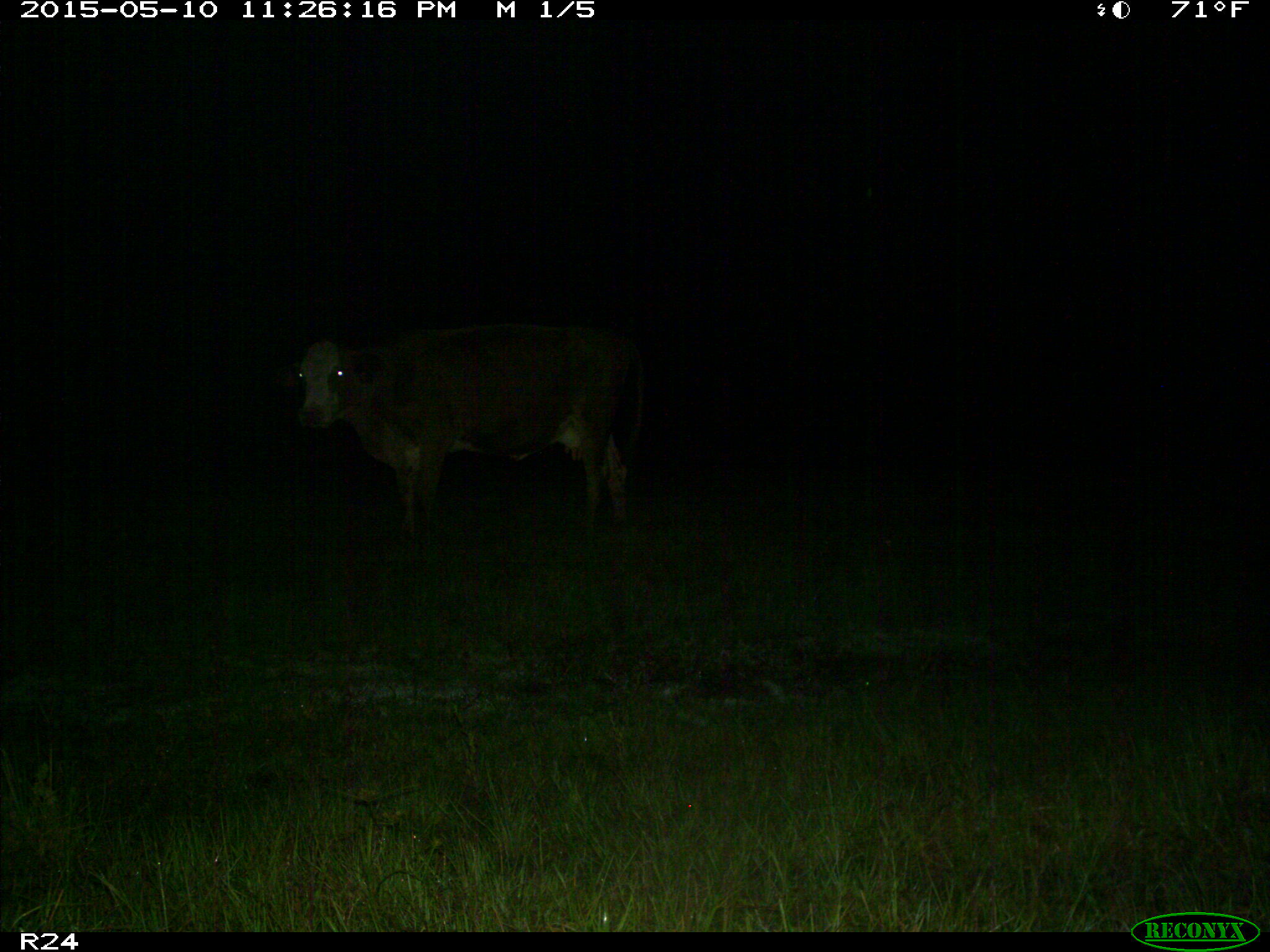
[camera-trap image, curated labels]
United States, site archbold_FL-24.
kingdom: Animalia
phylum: Chordata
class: Mammalia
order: Artiodactyla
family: Bovidae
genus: Bos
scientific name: Bos taurus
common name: domestic cow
Bos taurus (domestic cow).